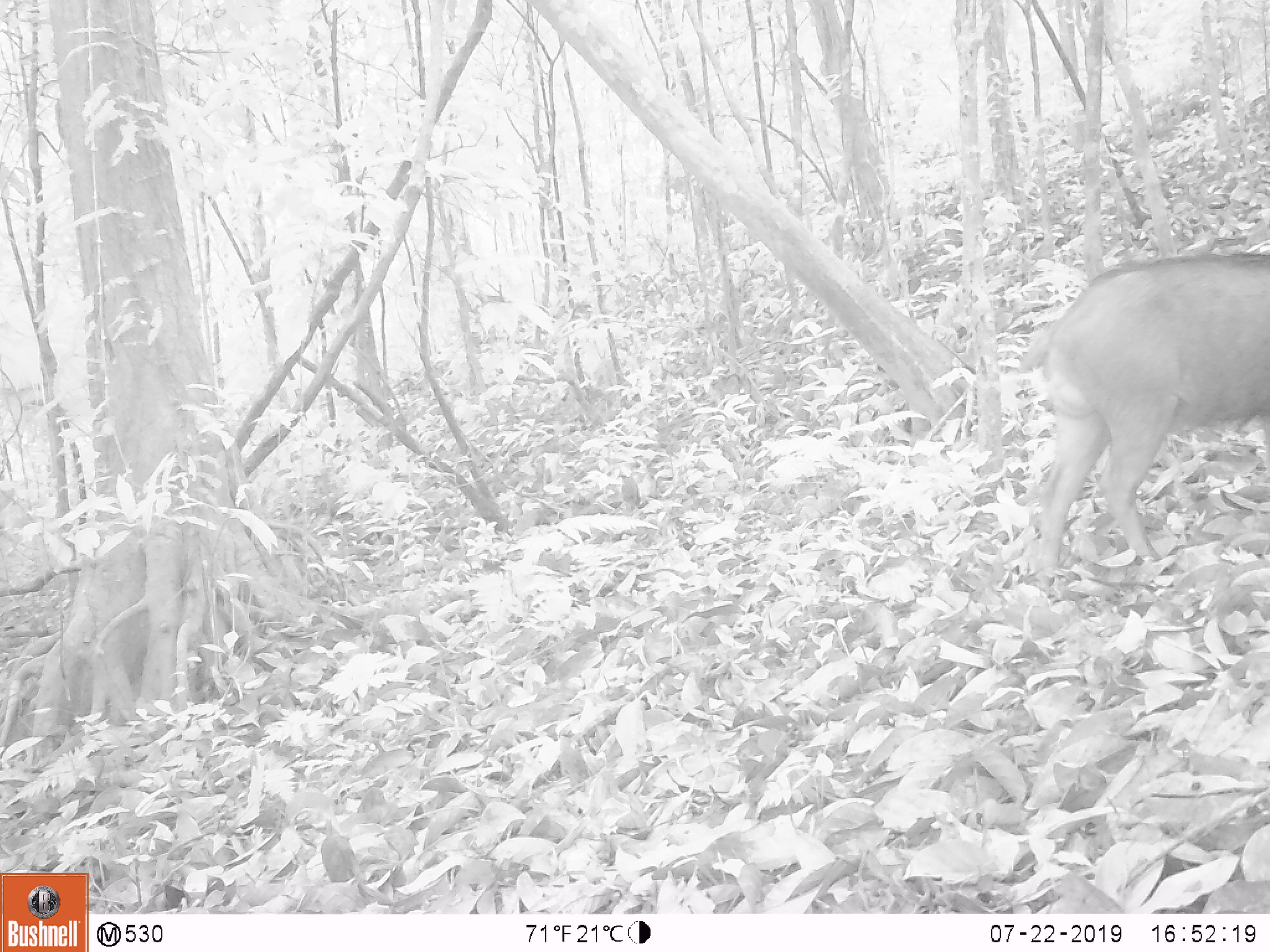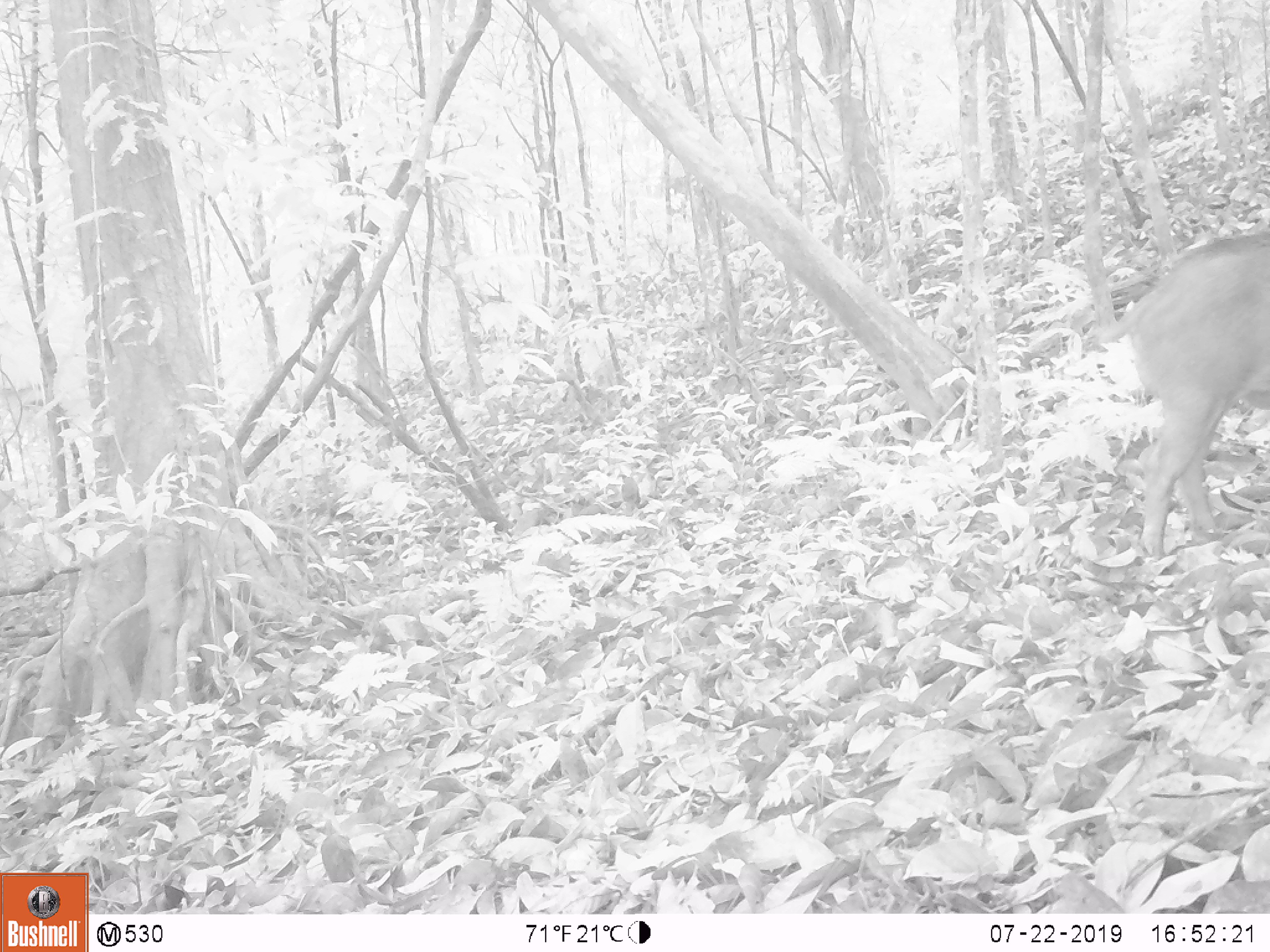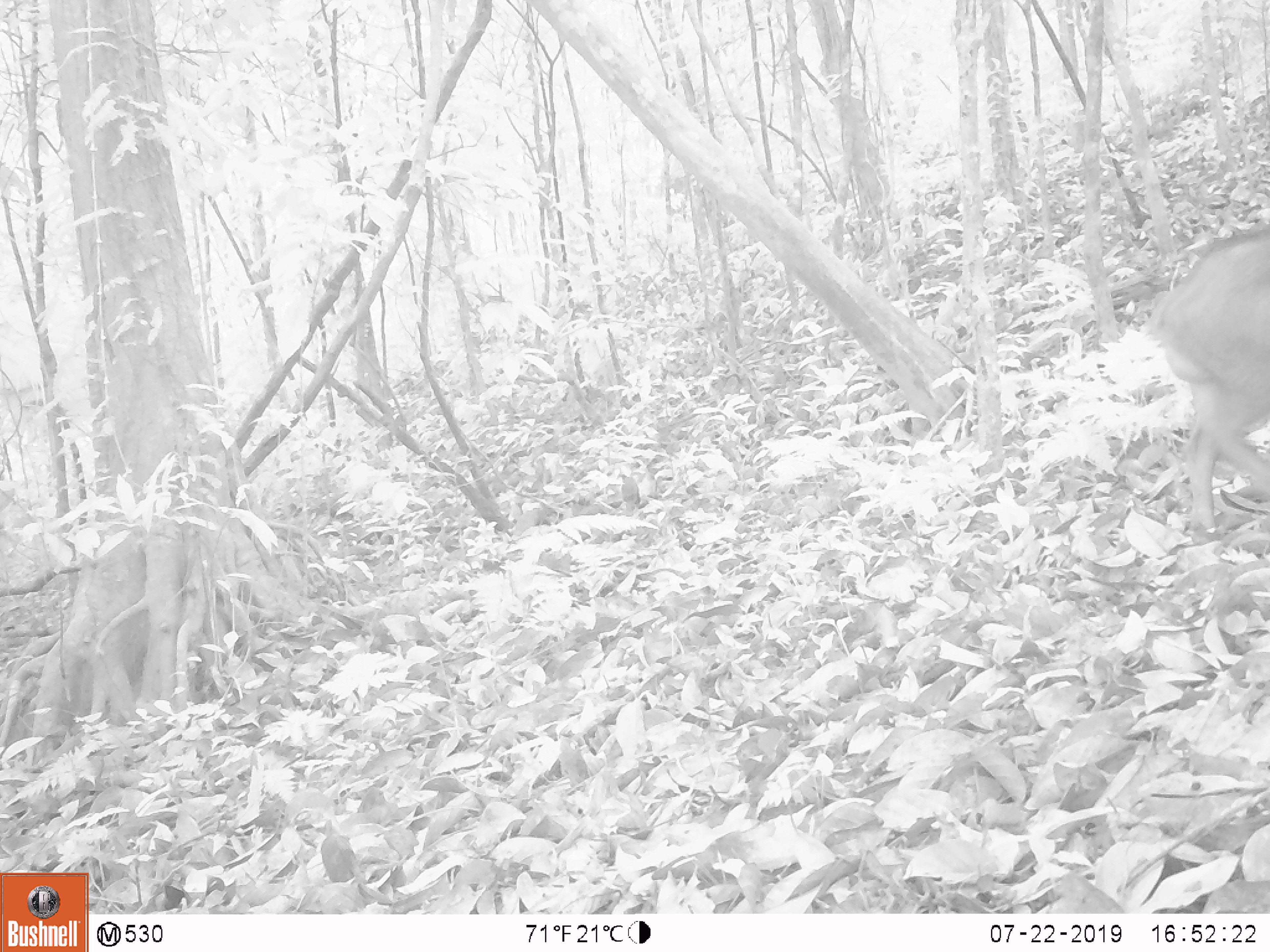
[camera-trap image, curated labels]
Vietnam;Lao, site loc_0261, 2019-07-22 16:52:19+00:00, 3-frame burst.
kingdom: Animalia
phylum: Chordata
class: Mammalia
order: Artiodactyla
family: Suidae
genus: Sus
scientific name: Sus scrofa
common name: eurasian wild pig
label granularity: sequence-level